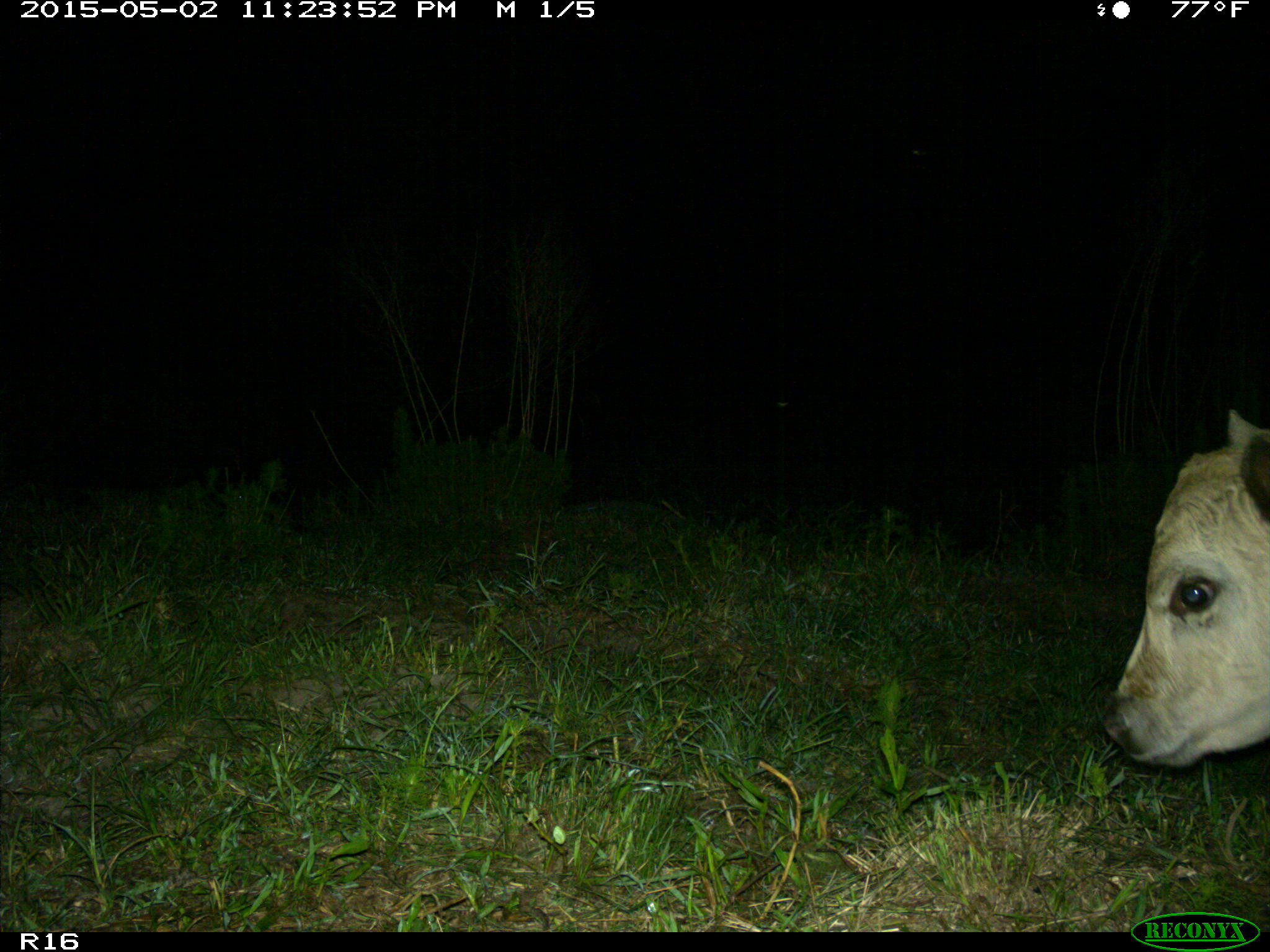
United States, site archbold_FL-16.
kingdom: Animalia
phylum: Chordata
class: Mammalia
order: Artiodactyla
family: Bovidae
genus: Bos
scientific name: Bos taurus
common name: domestic cow